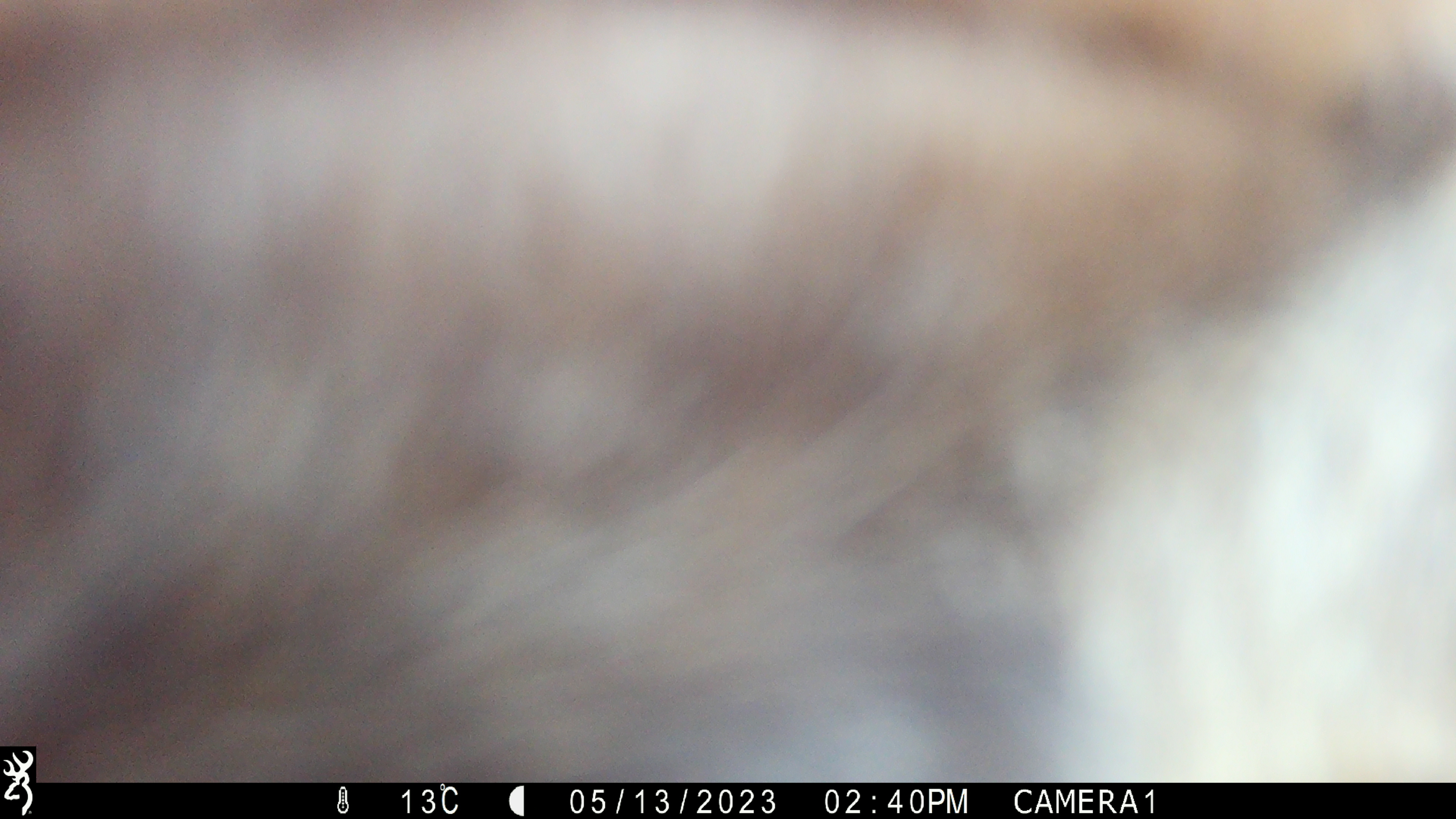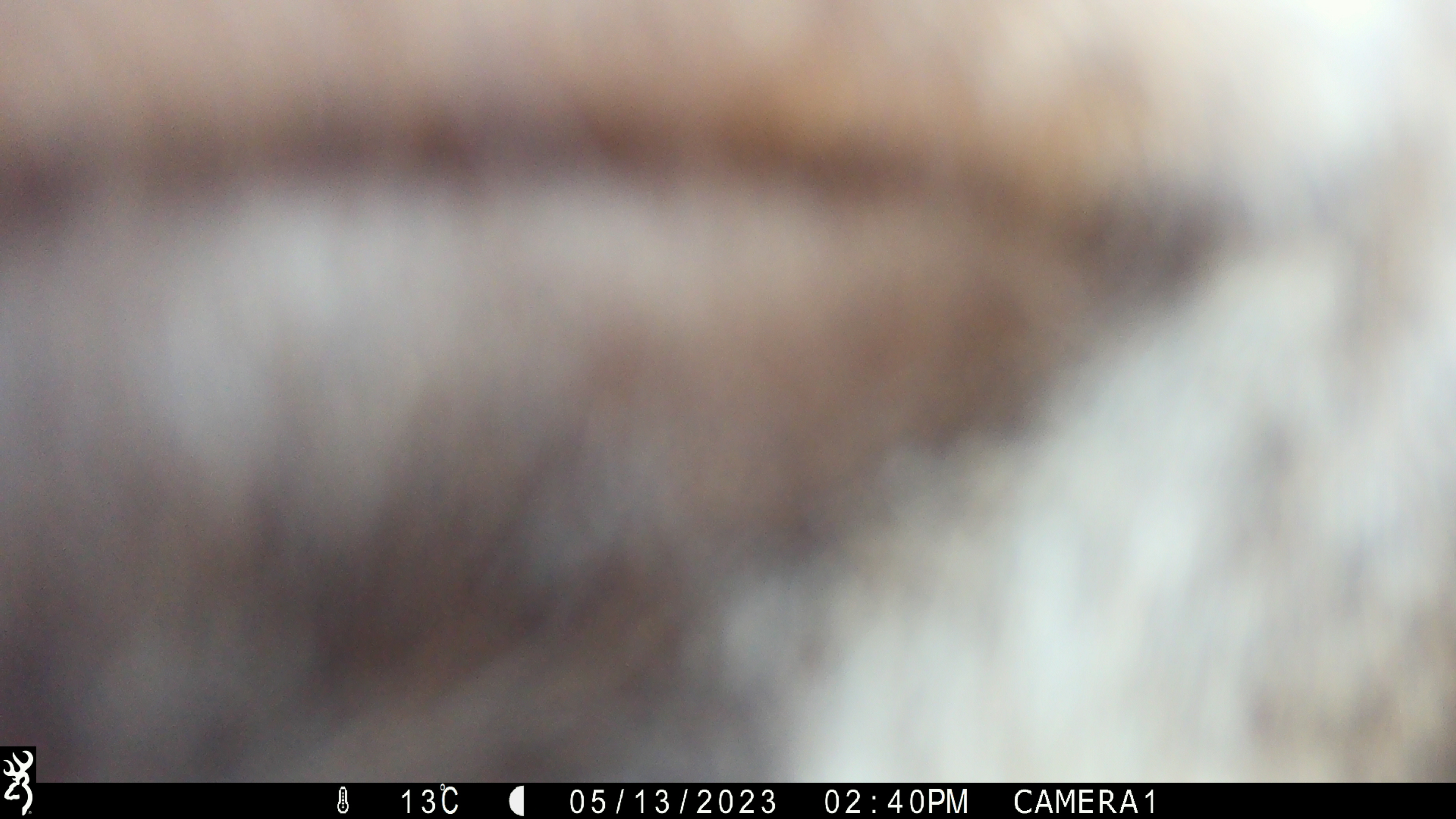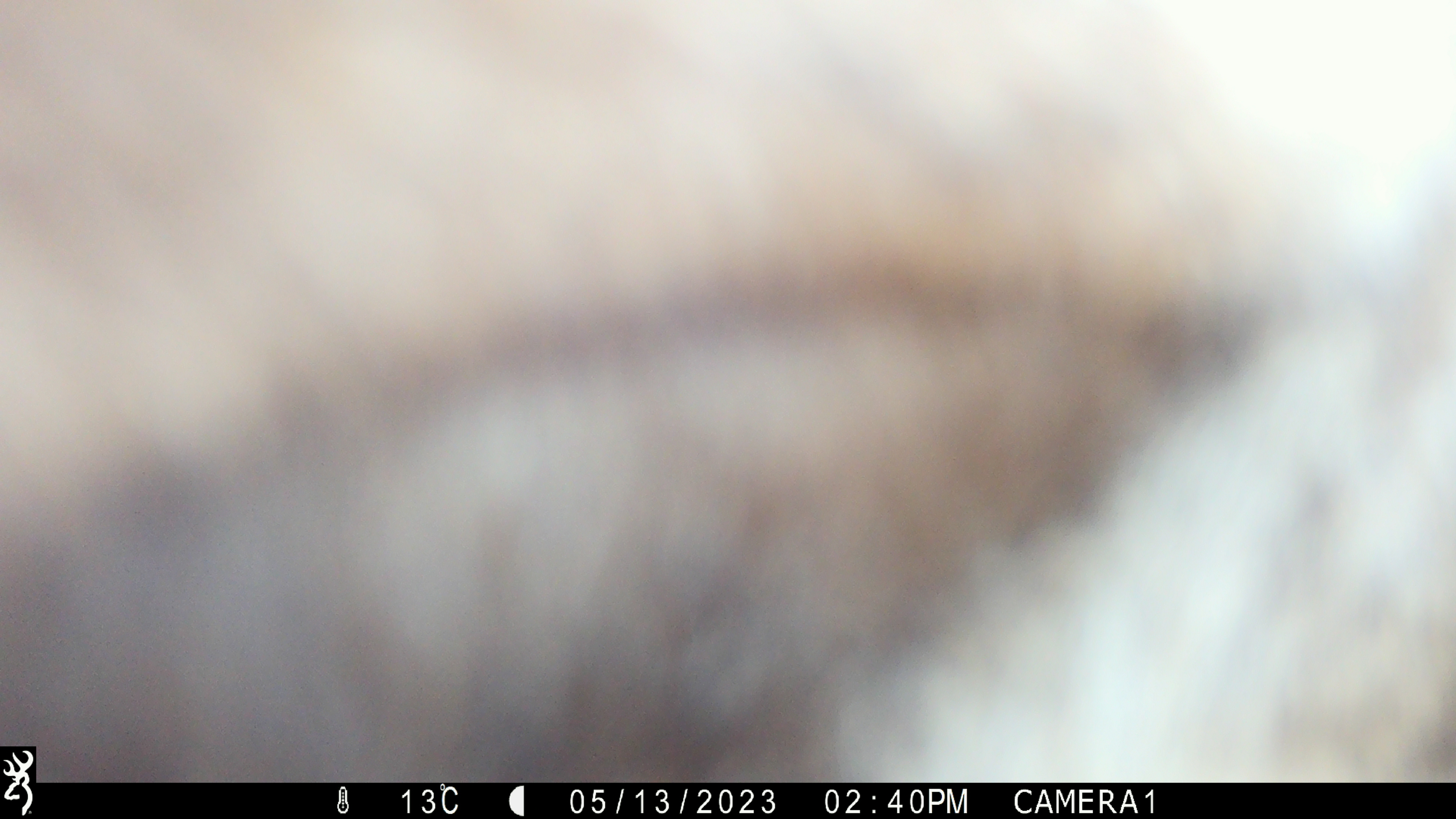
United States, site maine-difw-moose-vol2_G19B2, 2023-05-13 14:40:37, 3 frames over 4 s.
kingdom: Animalia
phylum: Chordata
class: Mammalia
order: Artiodactyla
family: Cervidae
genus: Alces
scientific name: Alces alces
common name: moose